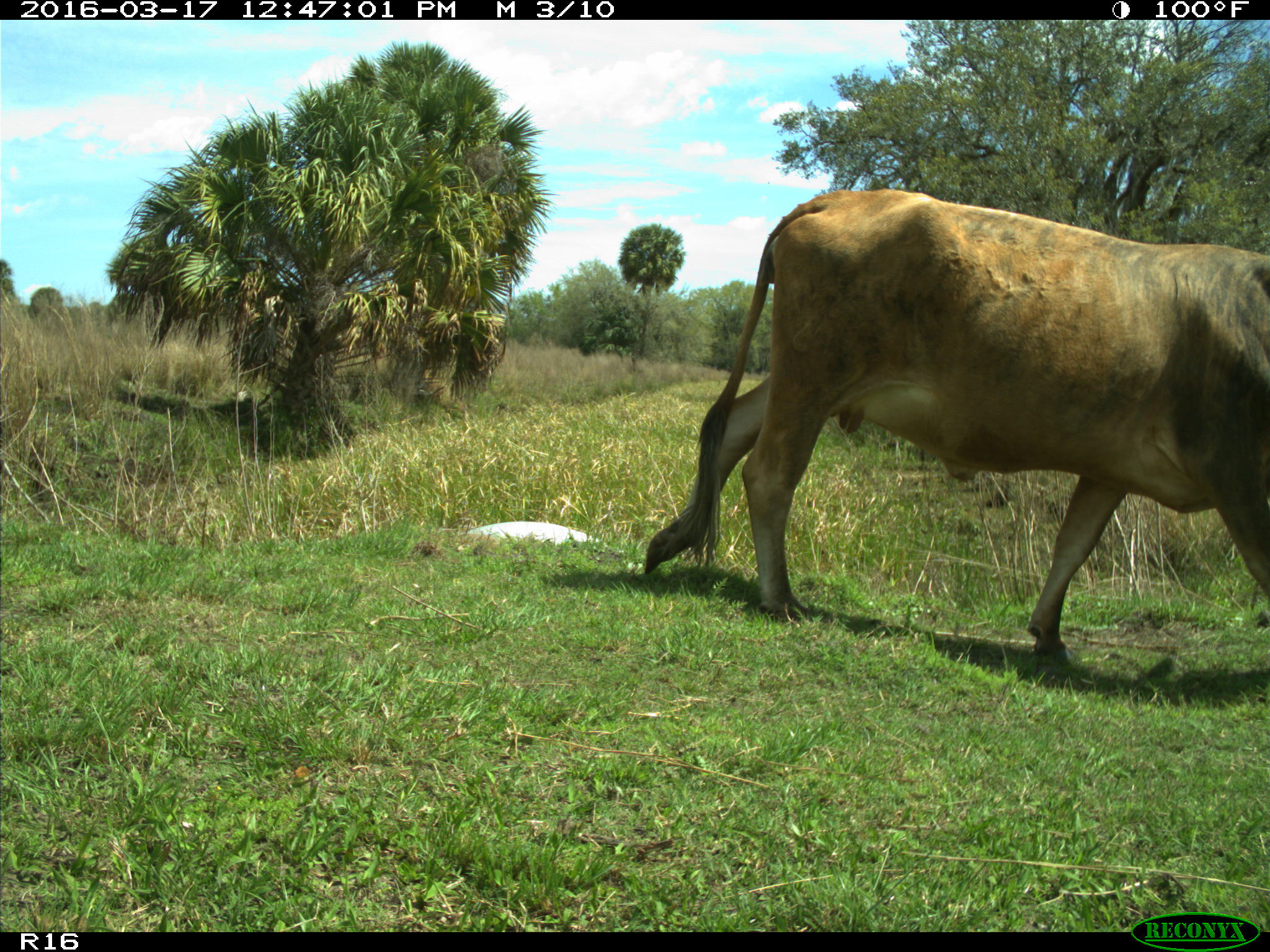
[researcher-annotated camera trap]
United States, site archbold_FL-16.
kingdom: Animalia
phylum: Chordata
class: Mammalia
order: Artiodactyla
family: Bovidae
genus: Bos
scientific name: Bos taurus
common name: domestic cow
Bos taurus (domestic cow).